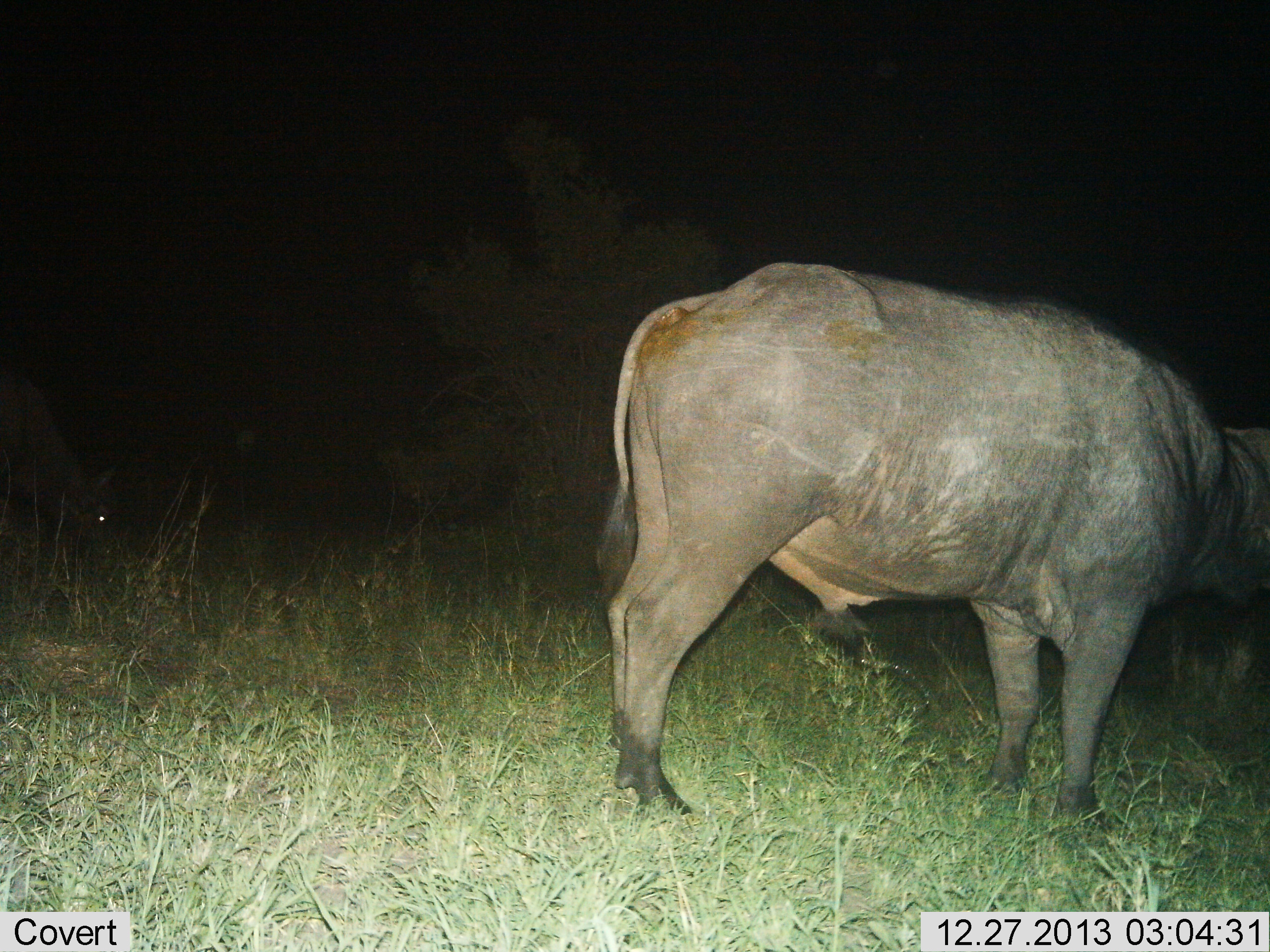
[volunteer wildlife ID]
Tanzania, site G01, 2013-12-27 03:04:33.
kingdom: Animalia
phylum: Chordata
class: Mammalia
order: Artiodactyla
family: Bovidae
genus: Syncerus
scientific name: Syncerus caffer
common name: cape buffalo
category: buffalo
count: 2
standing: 70%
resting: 0%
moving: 0%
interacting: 0%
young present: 0%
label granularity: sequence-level